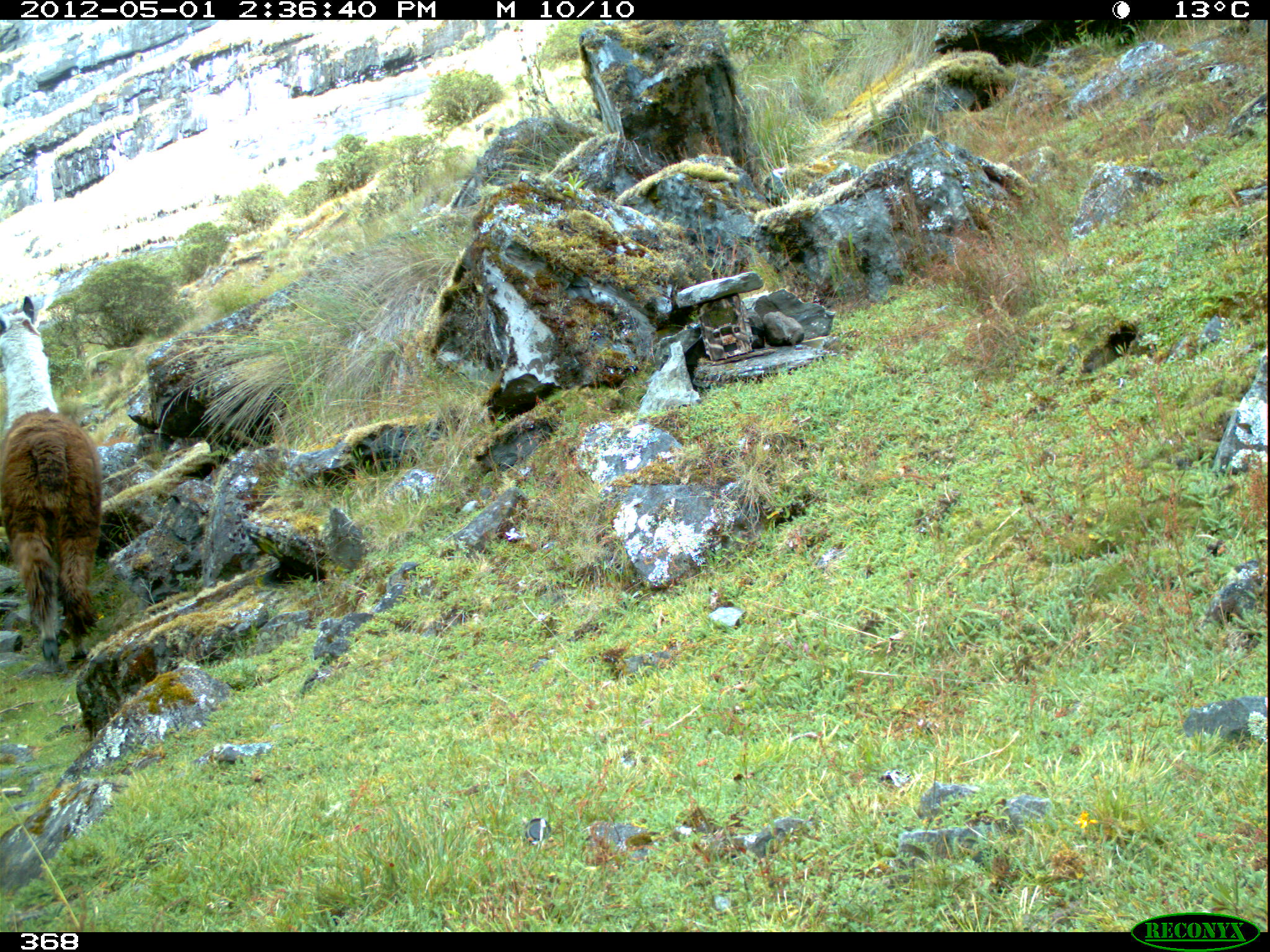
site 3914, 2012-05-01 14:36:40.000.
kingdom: Animalia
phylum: Chordata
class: Mammalia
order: Artiodactyla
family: Camelidae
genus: Vicugna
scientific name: Vicugna pacos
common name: alpaca